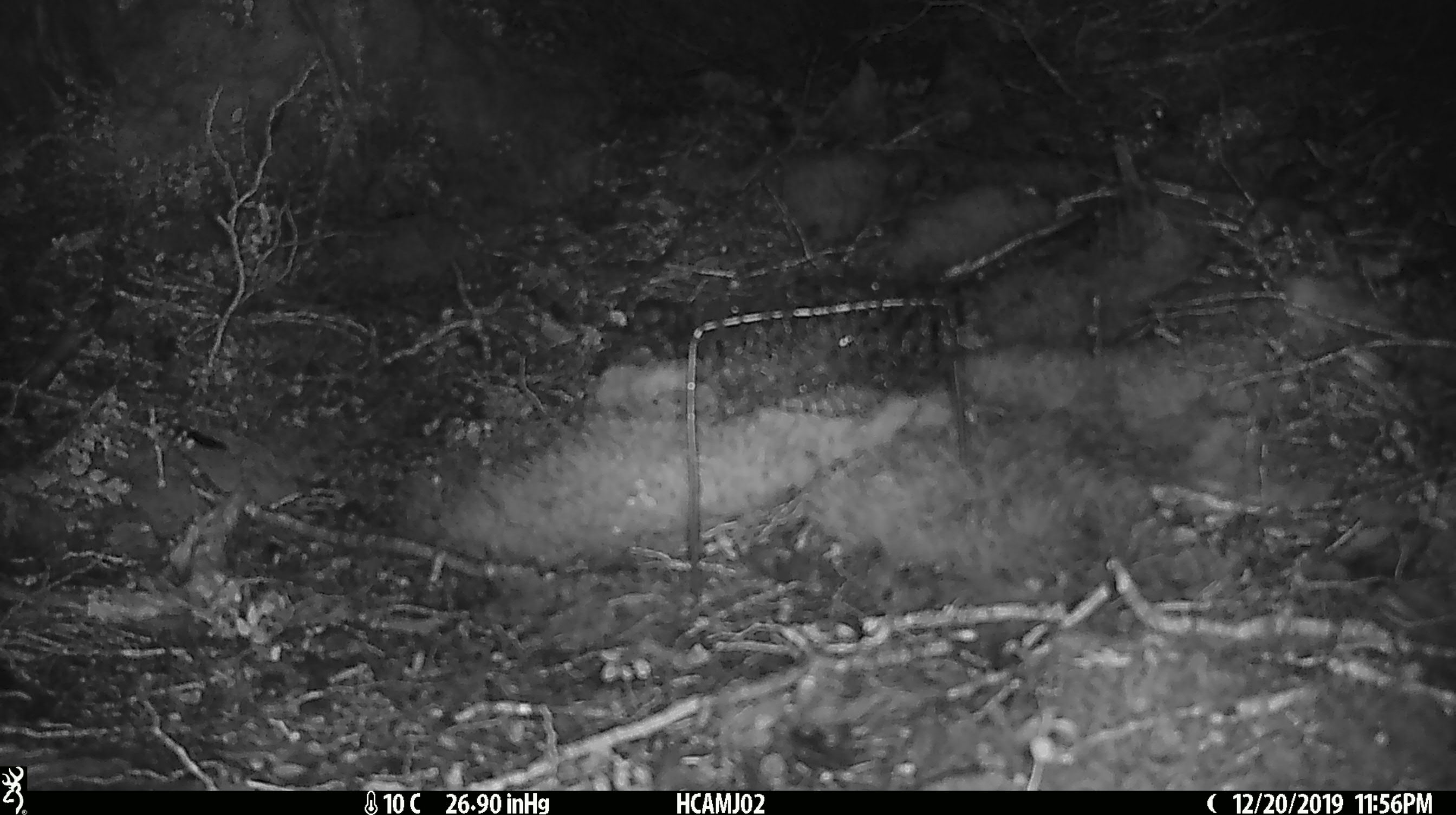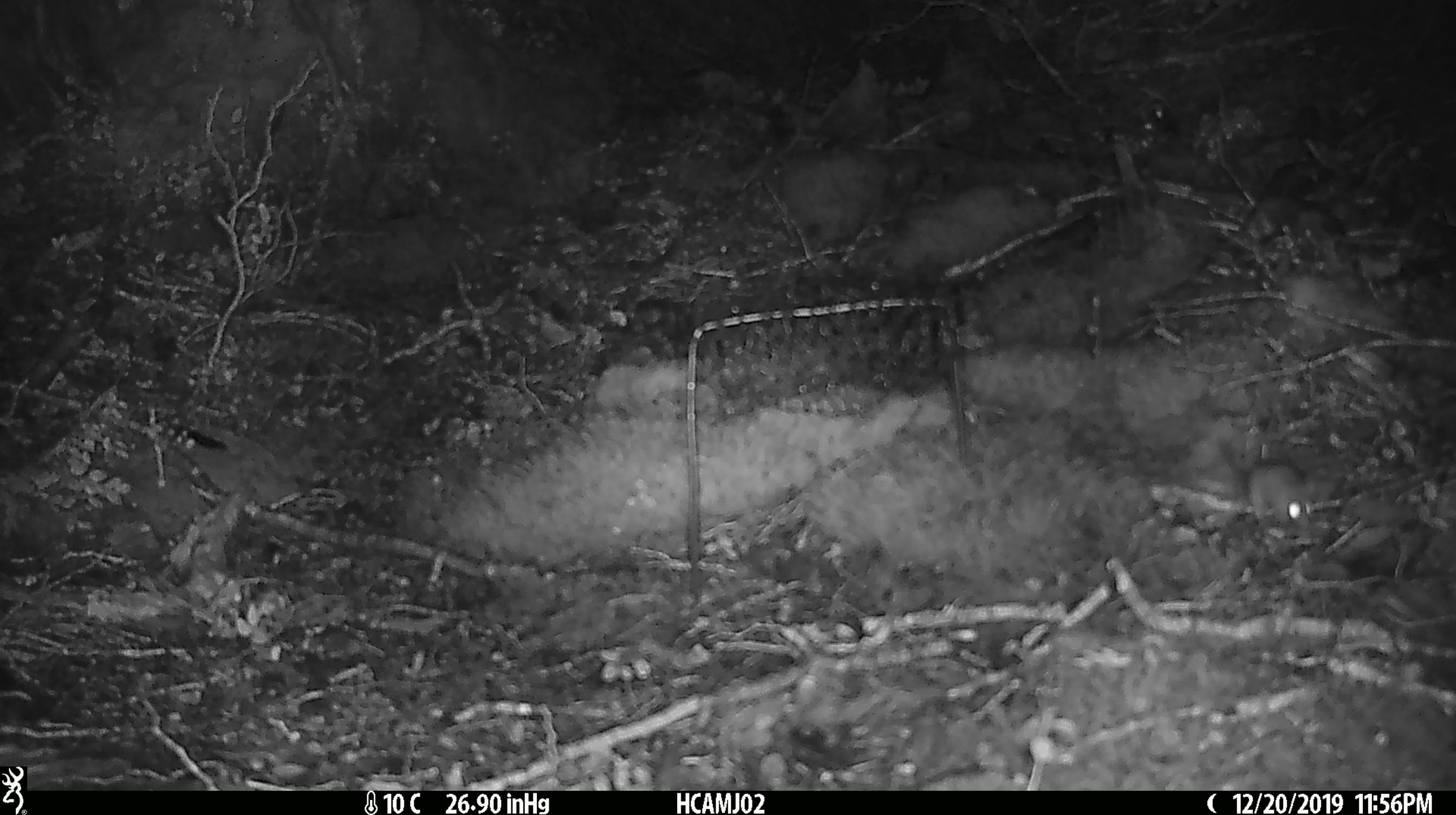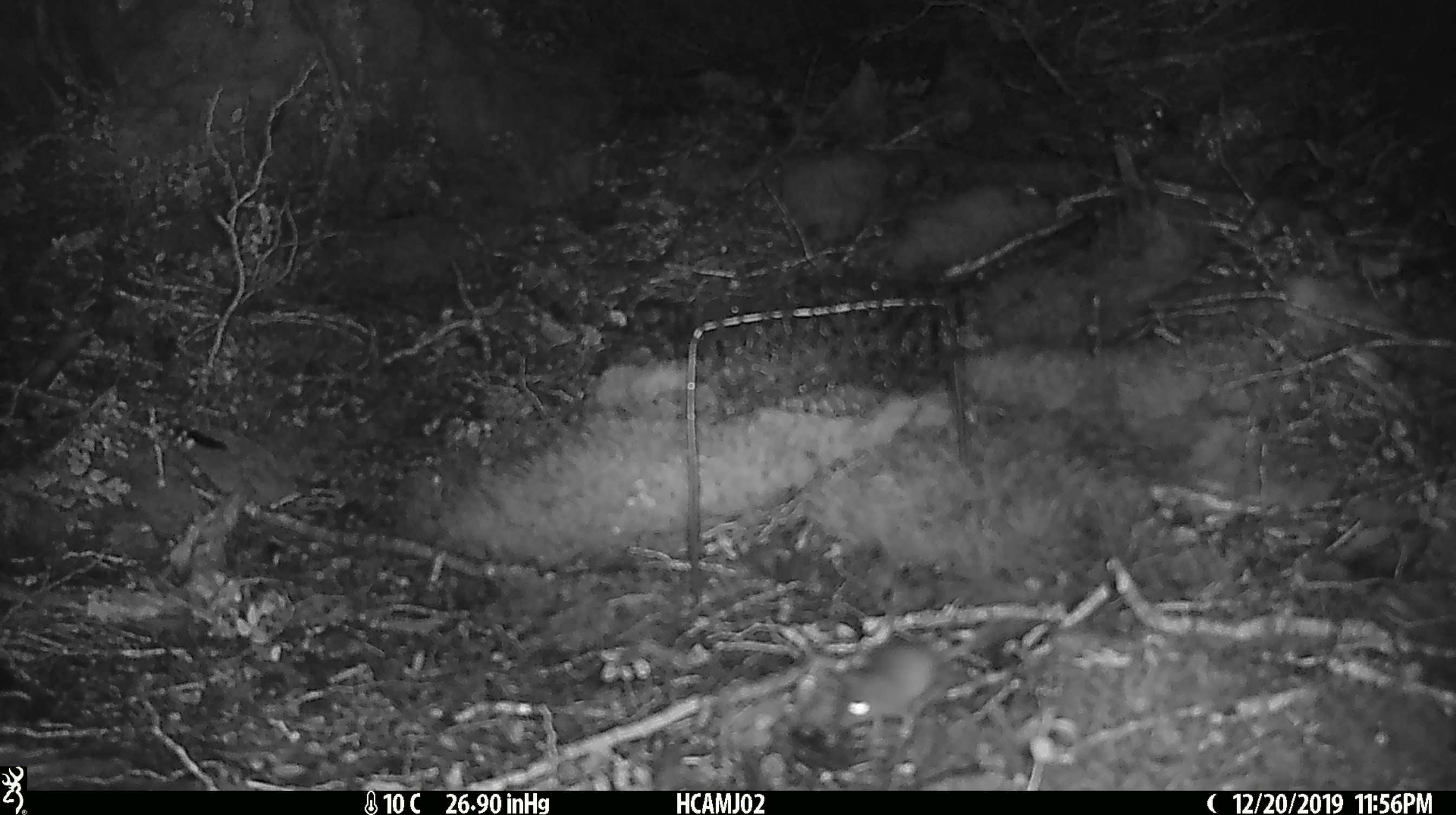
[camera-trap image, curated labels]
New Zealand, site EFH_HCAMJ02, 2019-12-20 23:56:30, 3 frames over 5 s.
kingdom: Animalia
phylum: Chordata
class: Mammalia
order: Rodentia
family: Muridae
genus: Mus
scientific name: Mus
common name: mouse